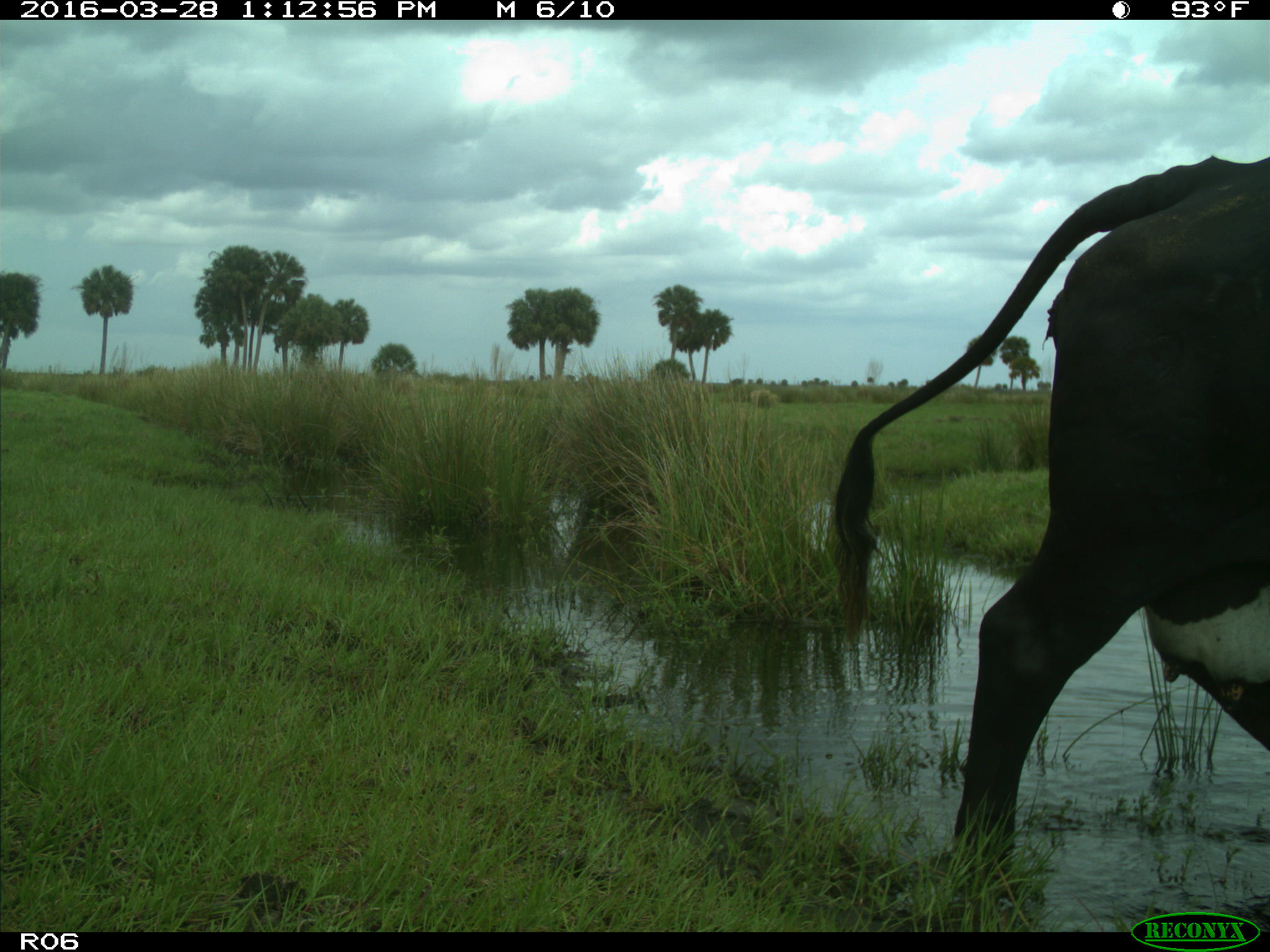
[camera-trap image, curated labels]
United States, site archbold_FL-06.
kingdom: Animalia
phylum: Chordata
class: Mammalia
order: Artiodactyla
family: Bovidae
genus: Bos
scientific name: Bos taurus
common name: domestic cow